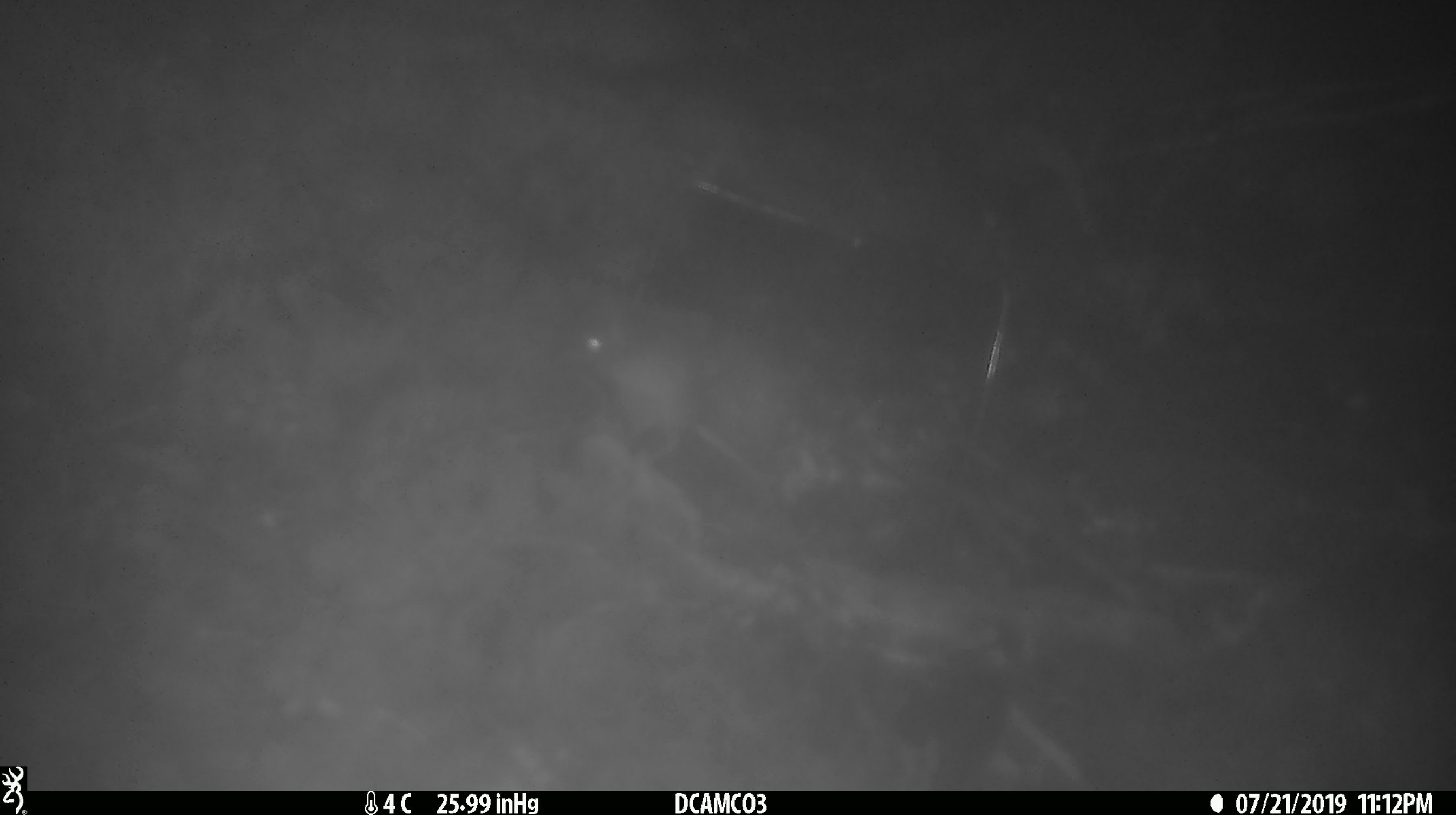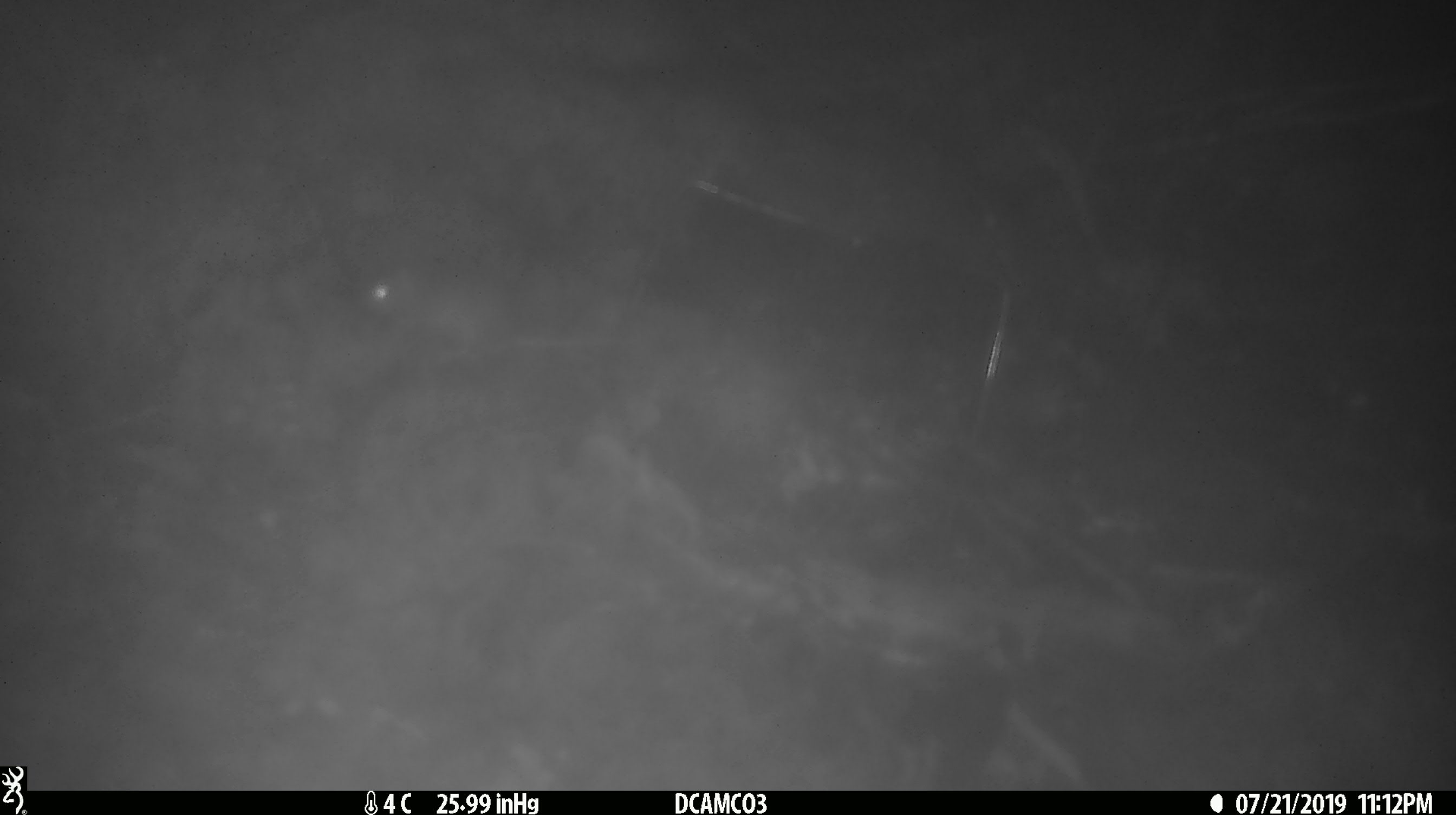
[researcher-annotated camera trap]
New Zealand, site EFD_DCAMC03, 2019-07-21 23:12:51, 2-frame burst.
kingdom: Animalia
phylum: Chordata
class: Mammalia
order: Rodentia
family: Muridae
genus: Mus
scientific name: Mus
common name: mouse